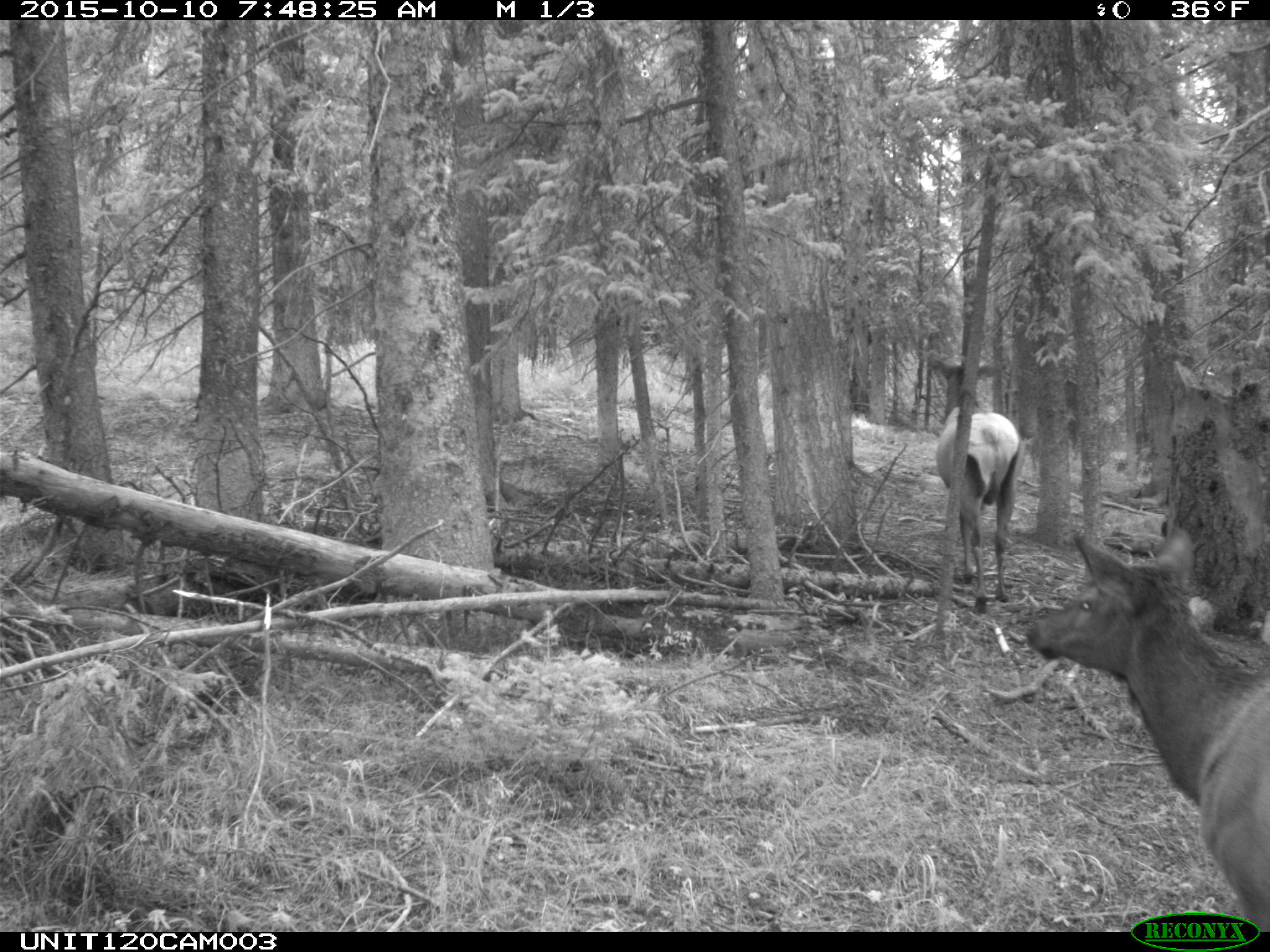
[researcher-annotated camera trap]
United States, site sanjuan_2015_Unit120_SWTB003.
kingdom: Animalia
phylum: Chordata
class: Mammalia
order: Artiodactyla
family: Cervidae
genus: Cervus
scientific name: Cervus elaphus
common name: red deer